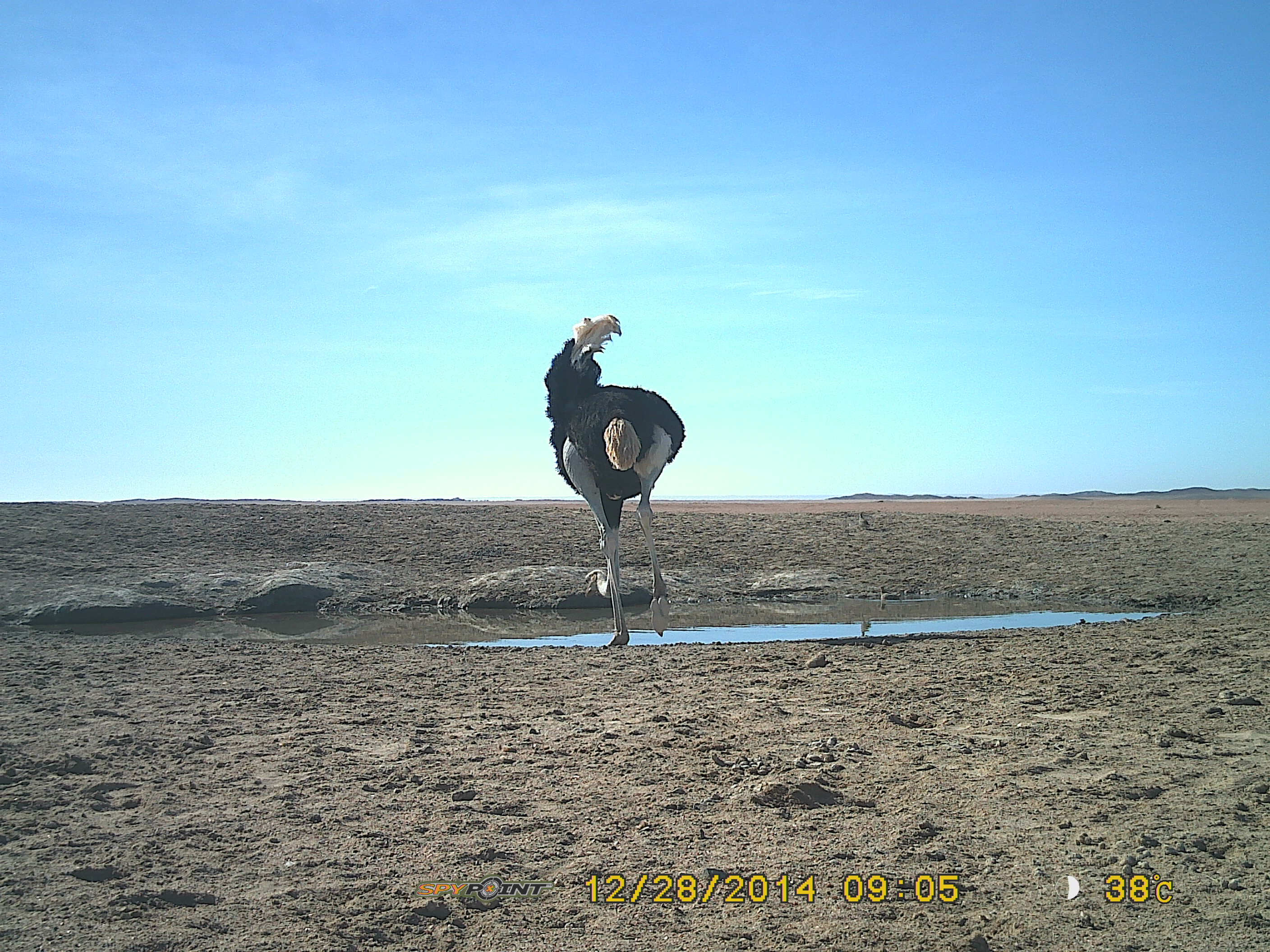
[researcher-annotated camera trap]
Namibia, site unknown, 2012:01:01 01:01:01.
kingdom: Animalia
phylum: Chordata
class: Aves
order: Struthioniformes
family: Struthionidae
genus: Struthio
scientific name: Struthio camelus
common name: common ostrich